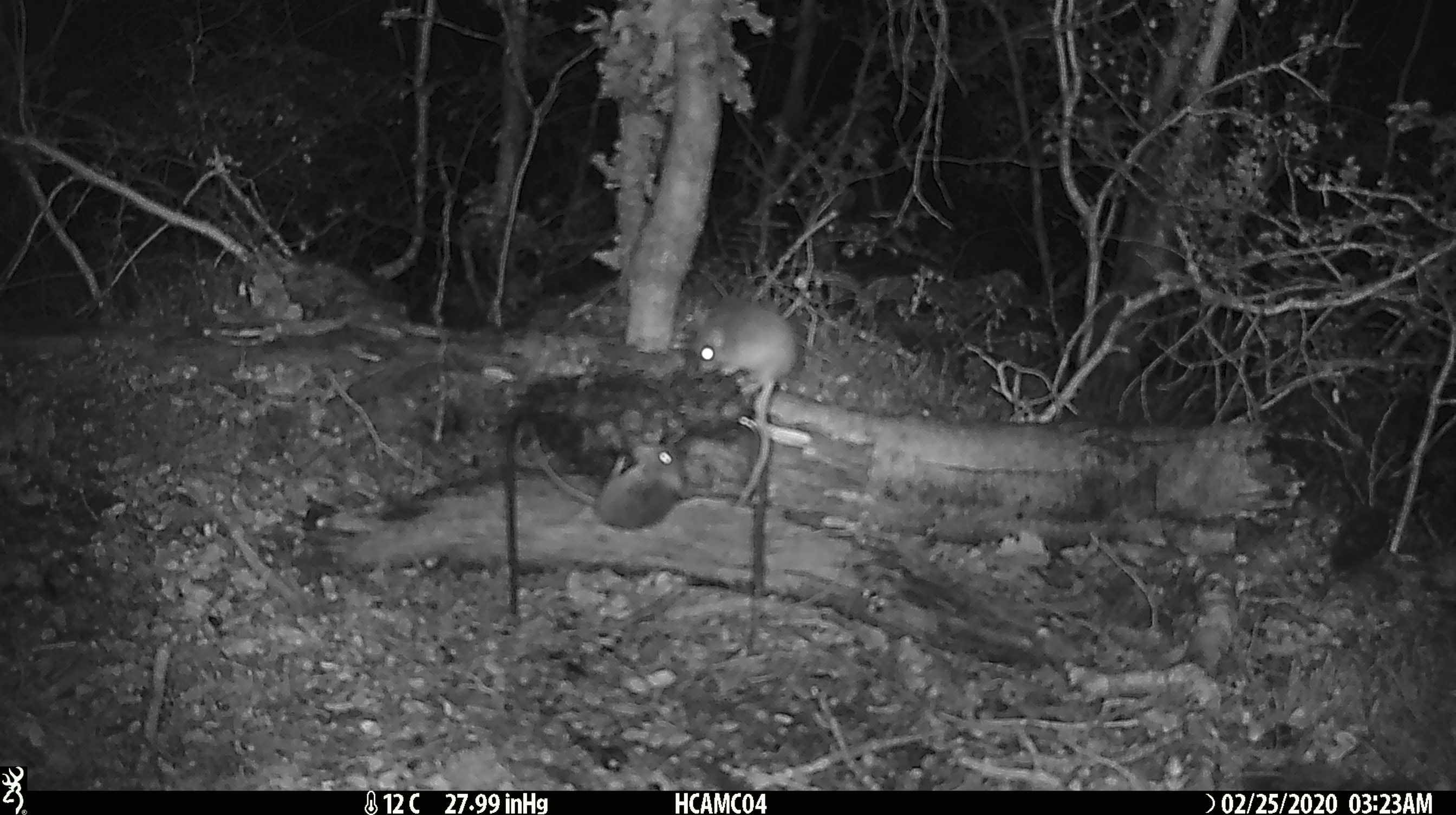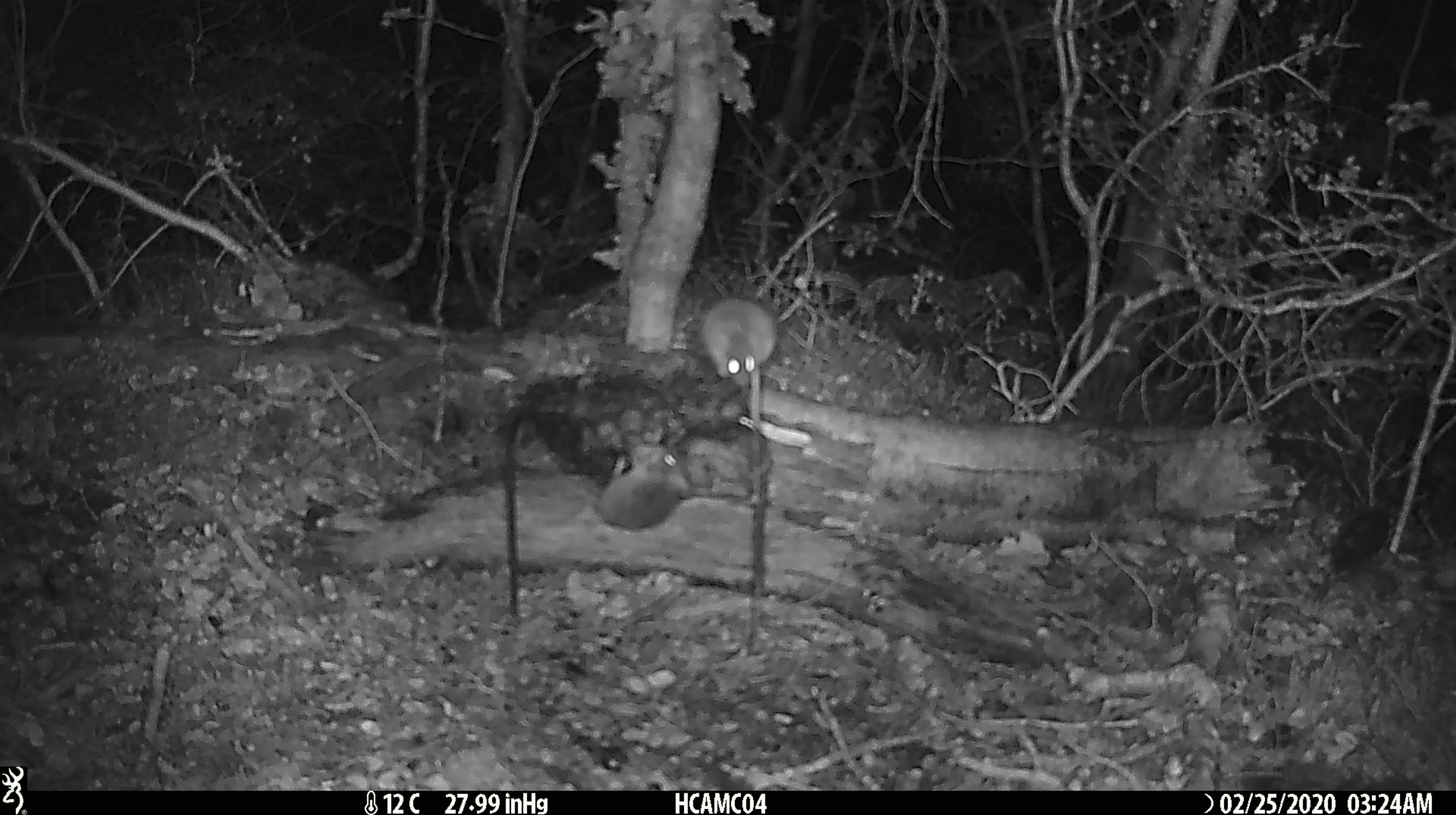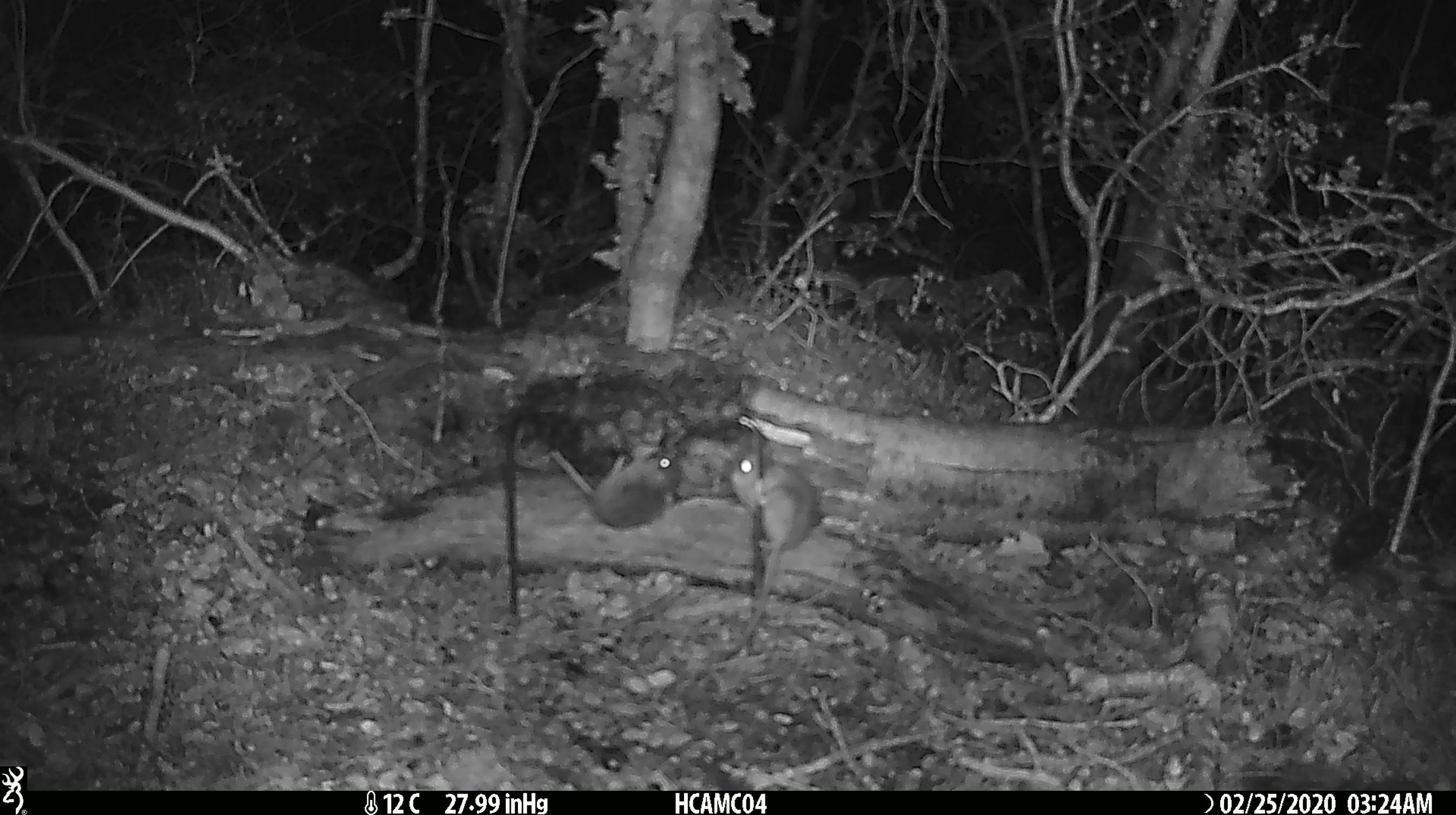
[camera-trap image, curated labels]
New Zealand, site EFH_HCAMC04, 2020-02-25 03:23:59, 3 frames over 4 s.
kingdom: Animalia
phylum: Chordata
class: Mammalia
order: Rodentia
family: Muridae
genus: Mus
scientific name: Mus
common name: mouse